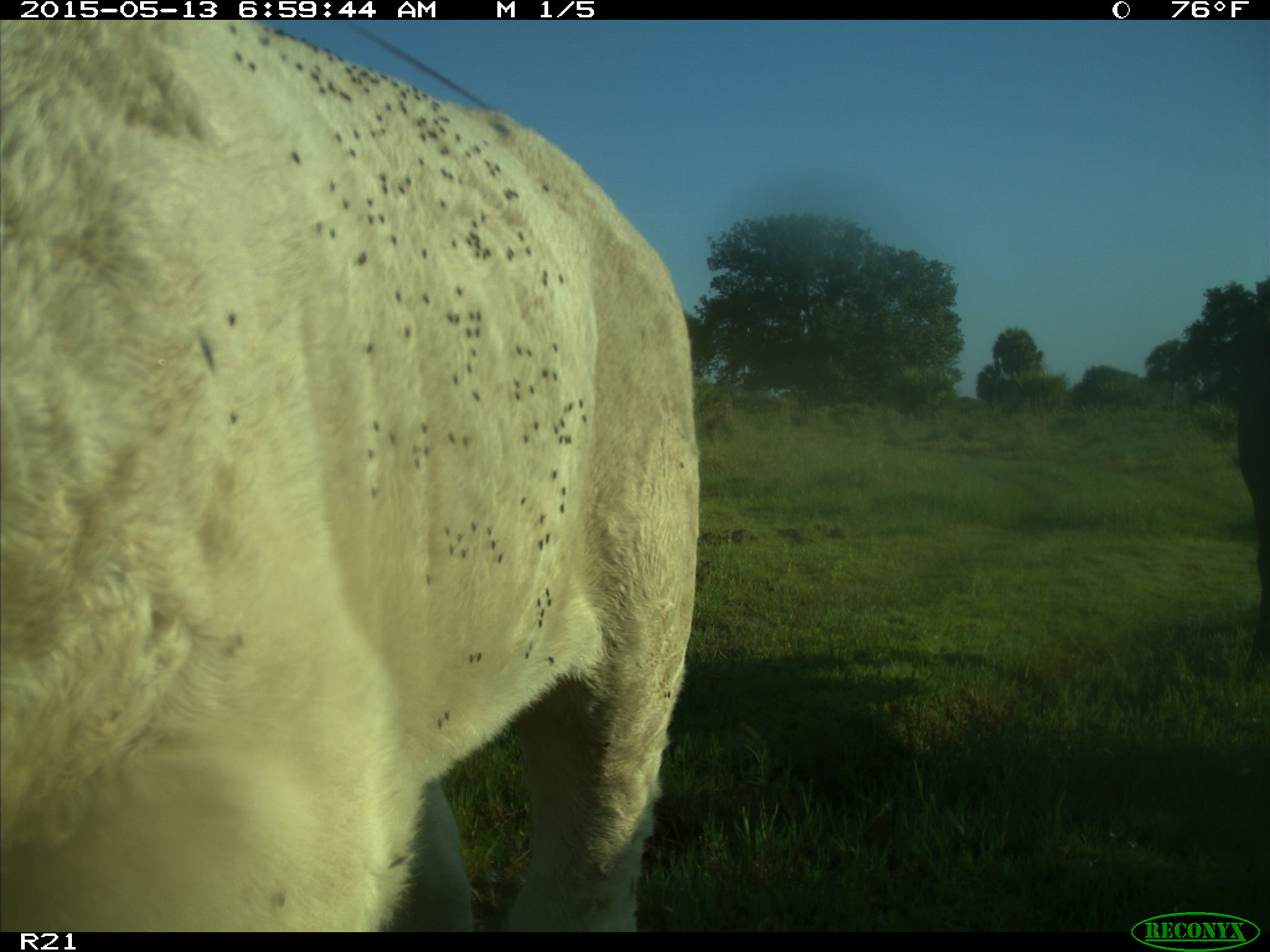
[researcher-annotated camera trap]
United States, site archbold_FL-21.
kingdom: Animalia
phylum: Chordata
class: Mammalia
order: Artiodactyla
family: Bovidae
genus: Bos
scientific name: Bos taurus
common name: domestic cow